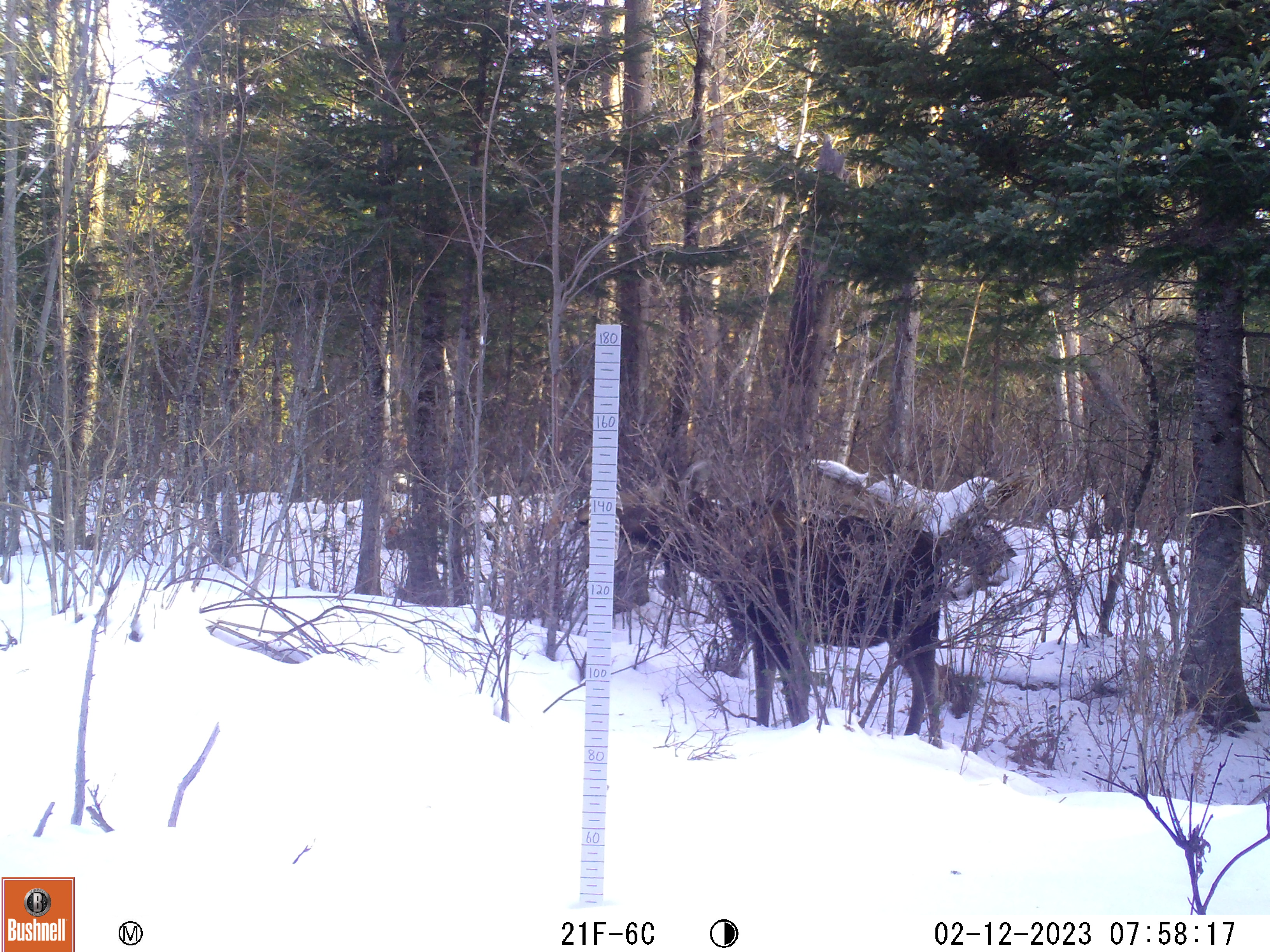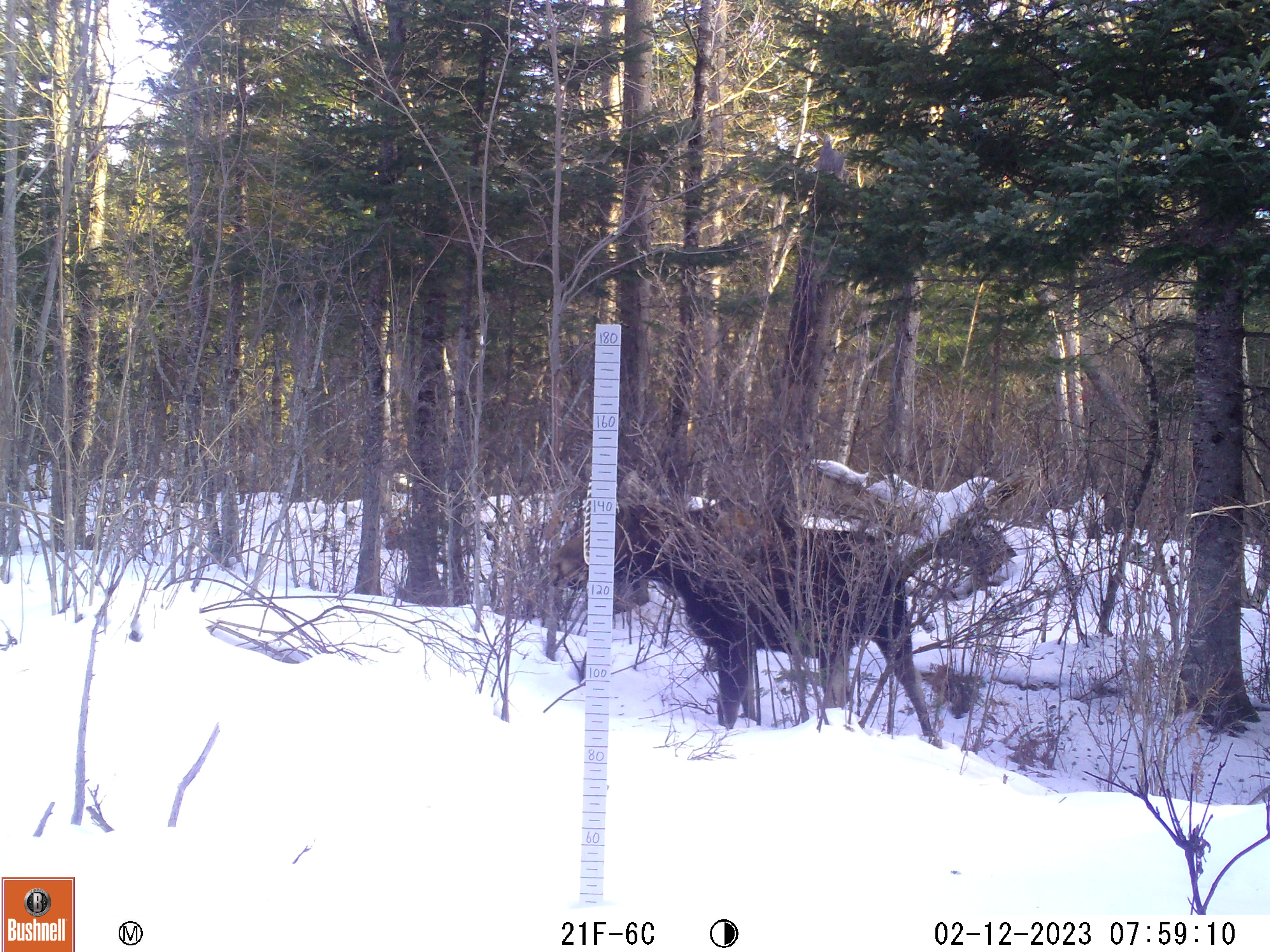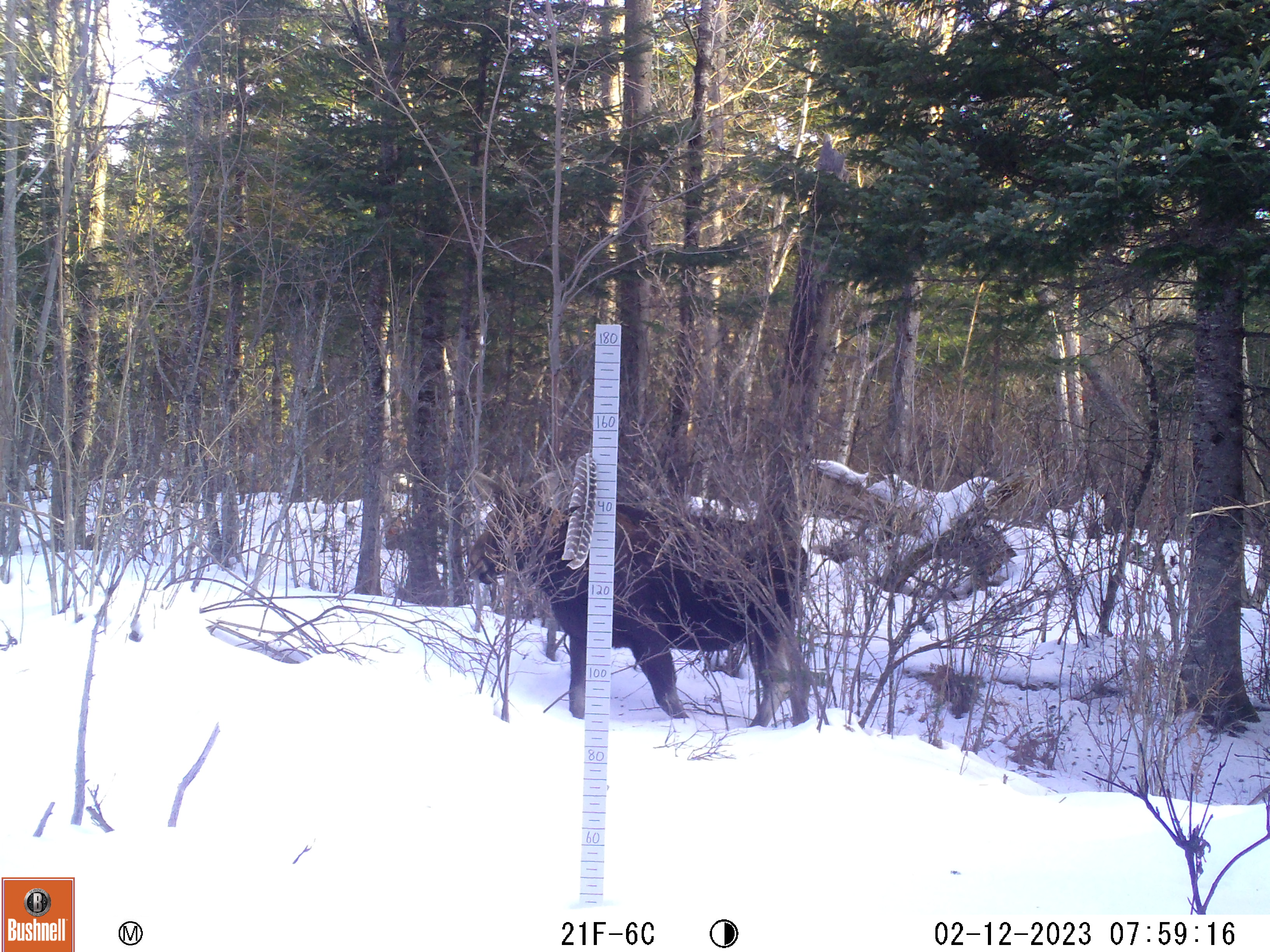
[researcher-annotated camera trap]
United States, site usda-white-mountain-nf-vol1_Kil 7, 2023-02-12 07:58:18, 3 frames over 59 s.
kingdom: Animalia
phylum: Chordata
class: Mammalia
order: Artiodactyla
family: Cervidae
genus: Alces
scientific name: Alces alces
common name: moose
Moose (Alces alces).